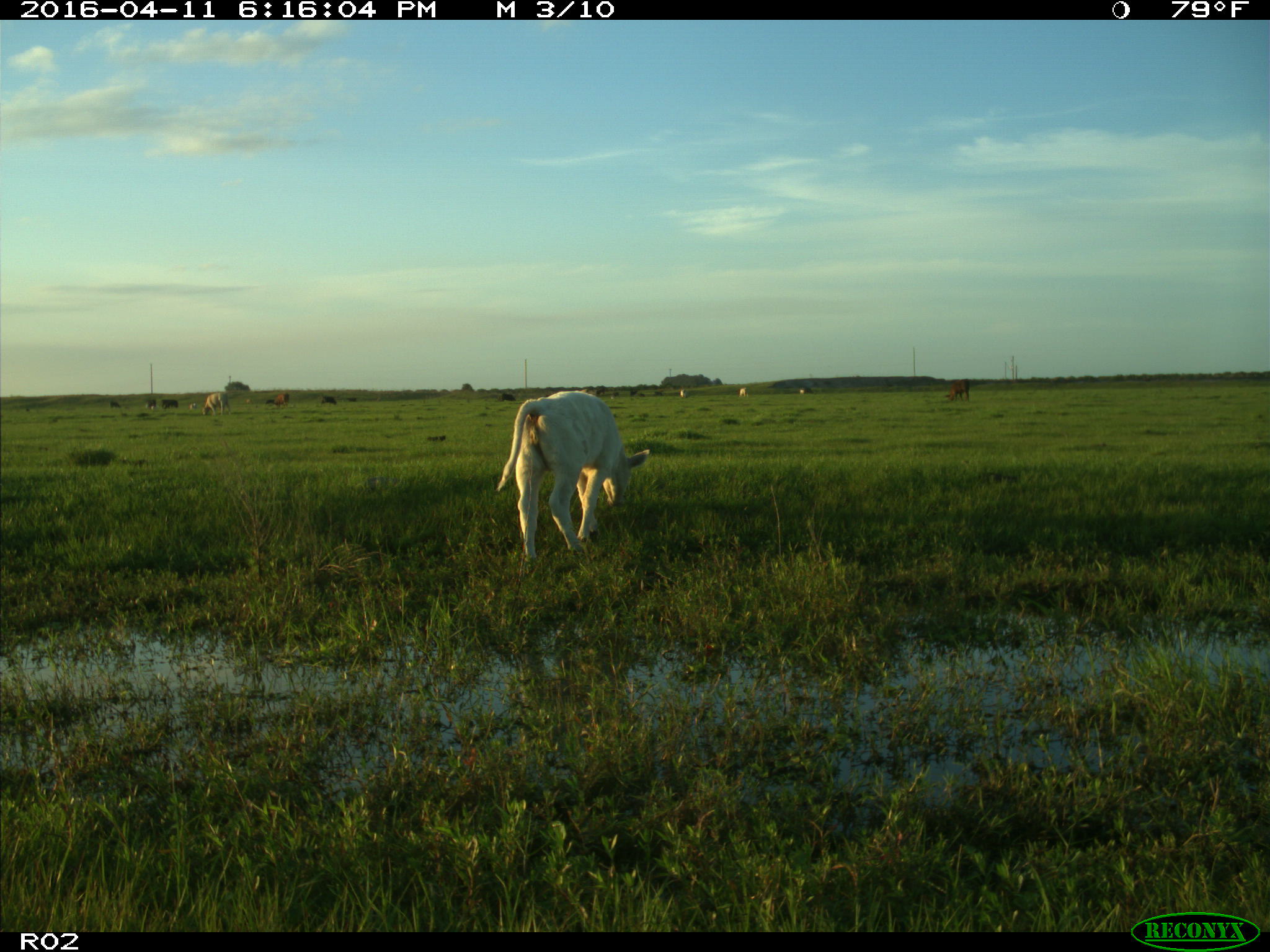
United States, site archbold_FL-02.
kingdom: Animalia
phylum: Chordata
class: Mammalia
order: Artiodactyla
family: Bovidae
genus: Bos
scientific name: Bos taurus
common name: domestic cow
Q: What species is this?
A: Bos taurus (domestic cow).